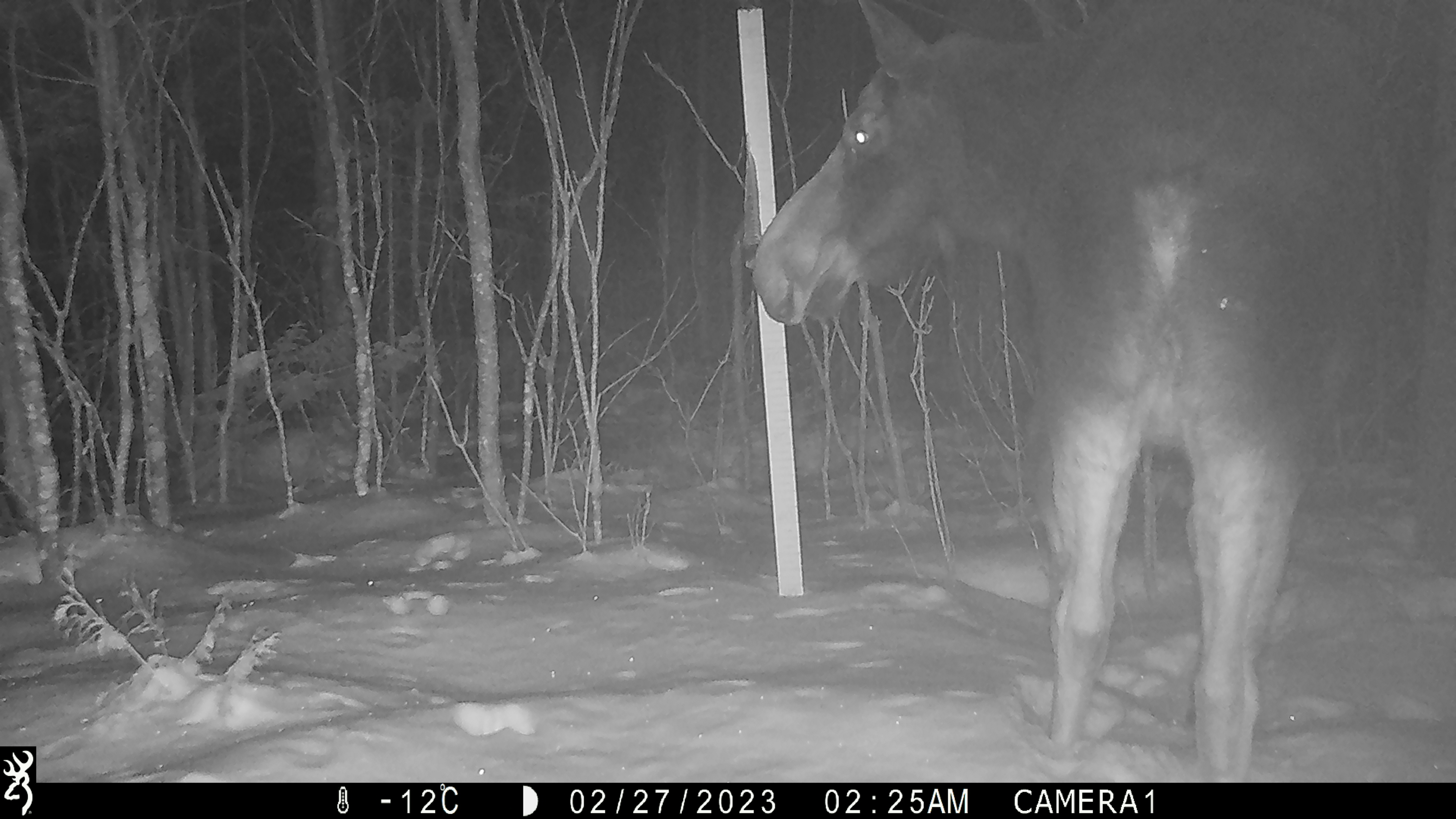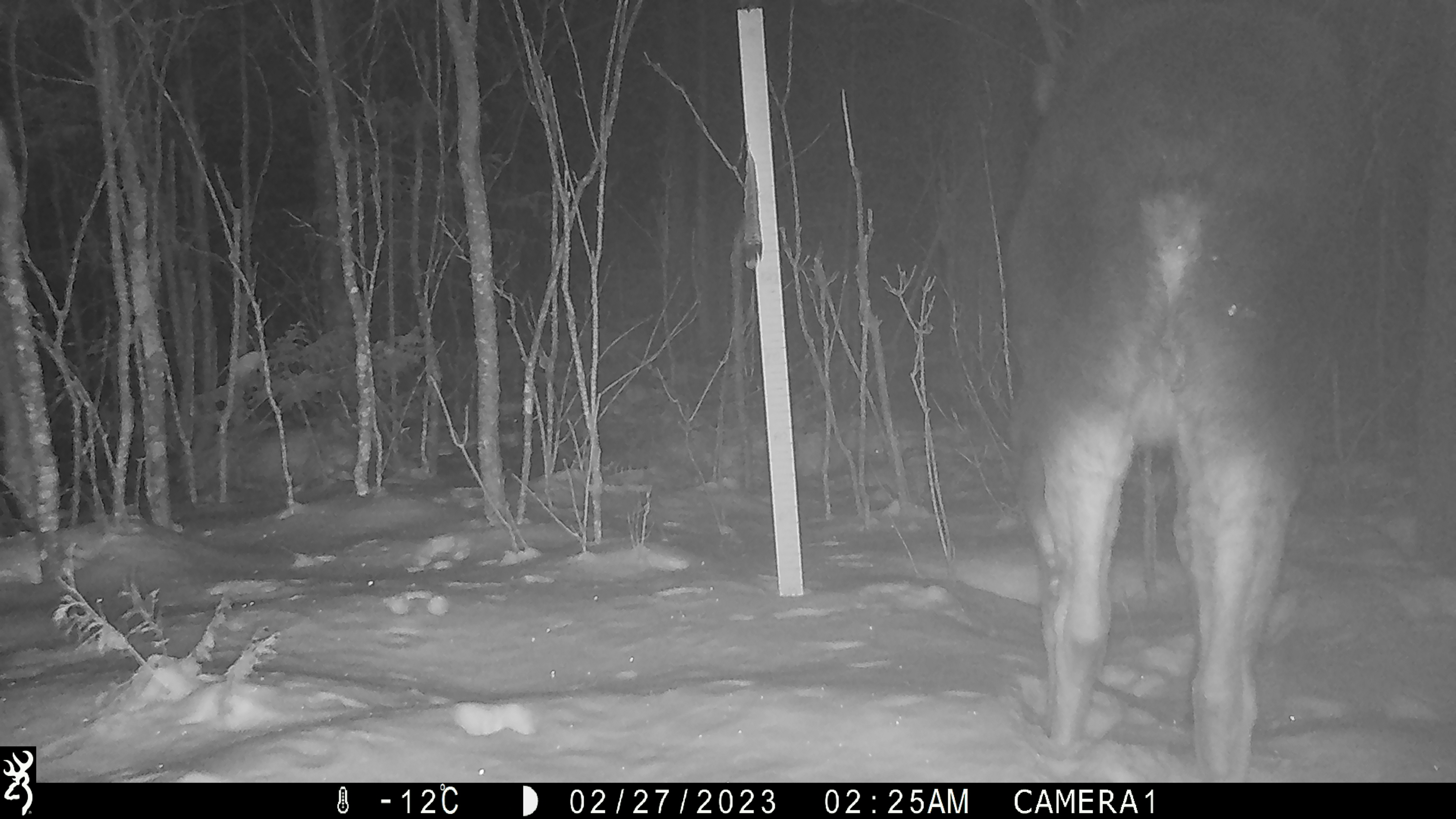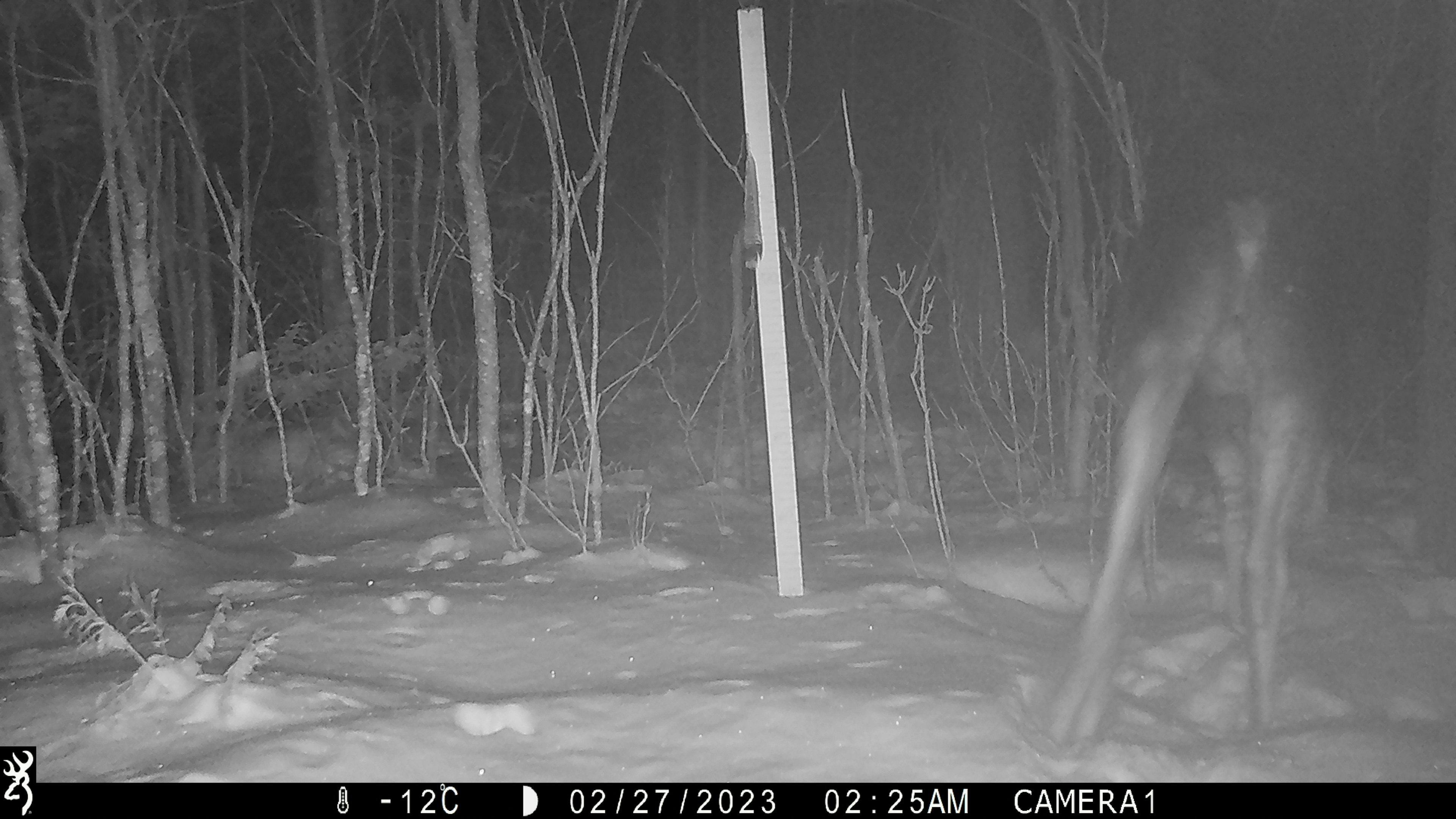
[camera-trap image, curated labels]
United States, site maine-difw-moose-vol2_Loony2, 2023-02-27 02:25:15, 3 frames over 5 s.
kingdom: Animalia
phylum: Chordata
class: Mammalia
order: Artiodactyla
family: Cervidae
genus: Alces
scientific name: Alces alces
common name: moose